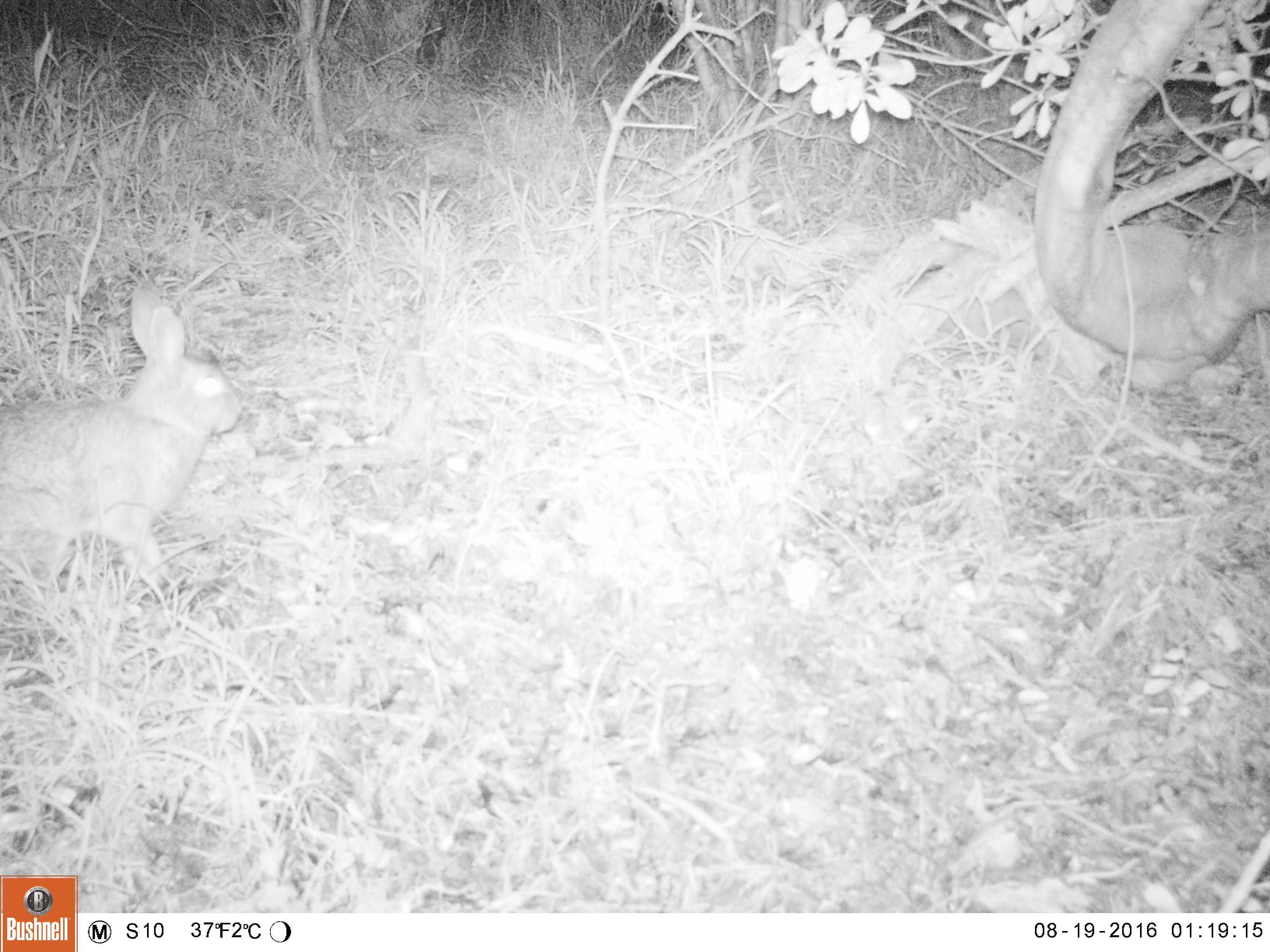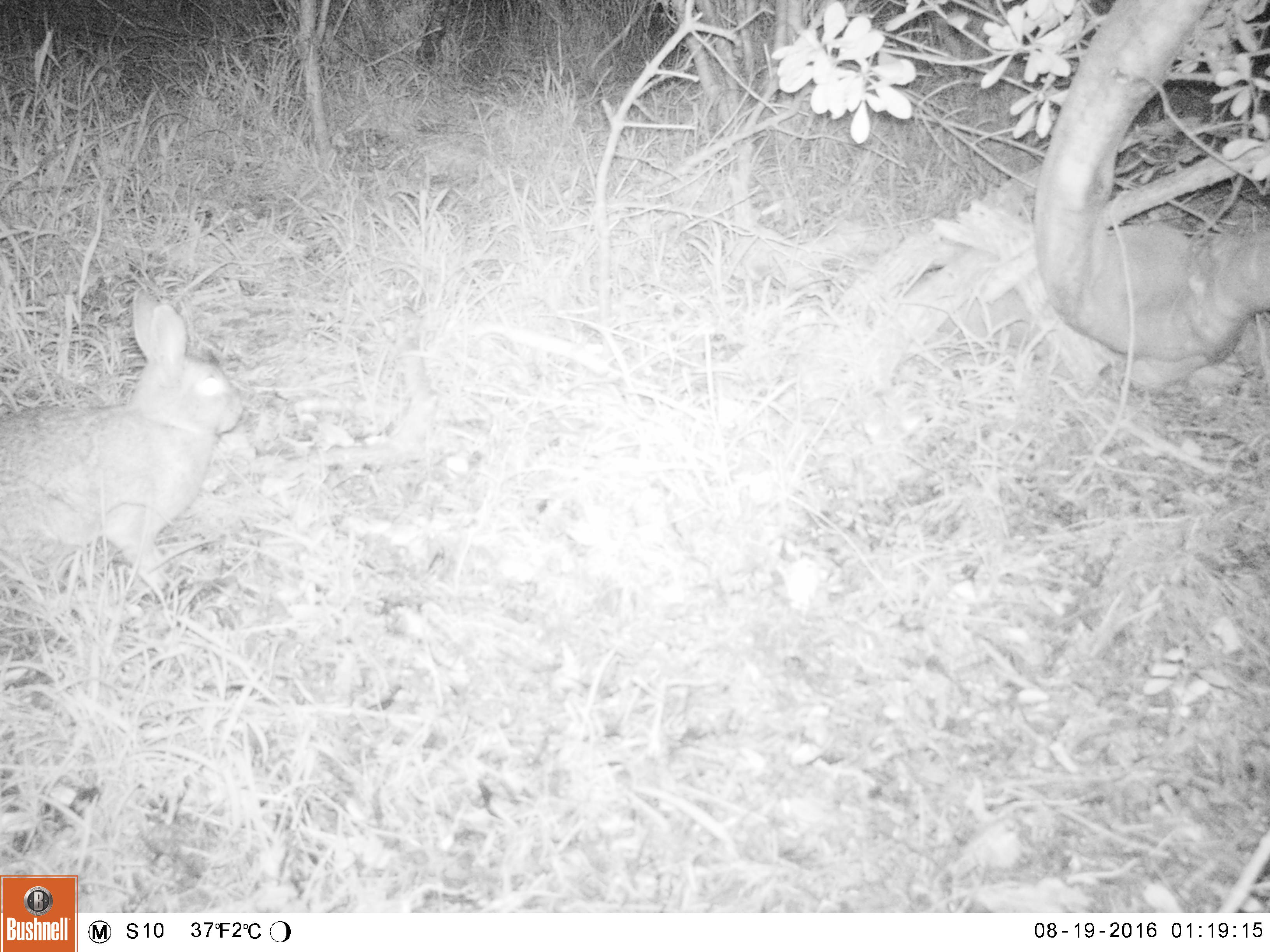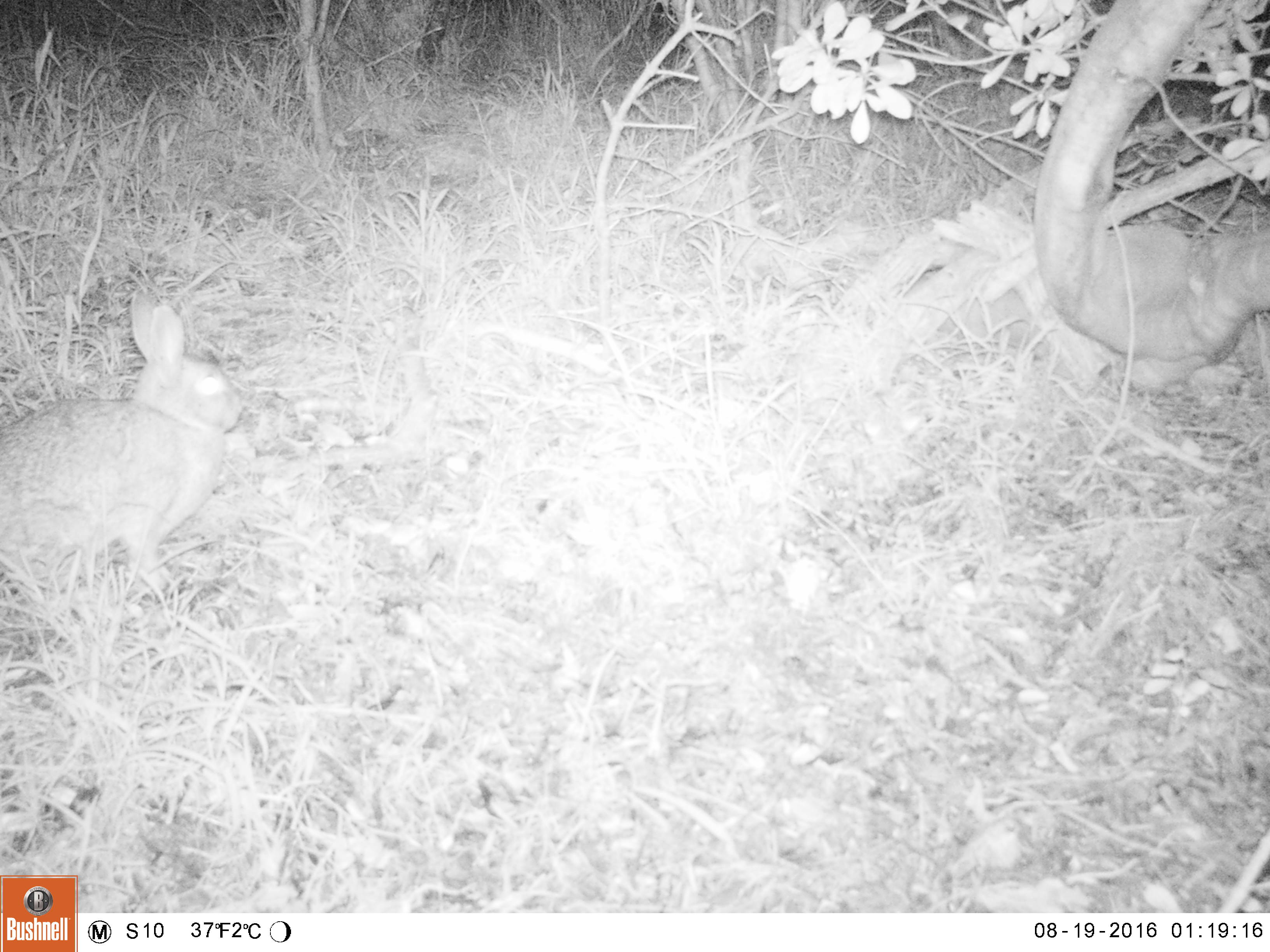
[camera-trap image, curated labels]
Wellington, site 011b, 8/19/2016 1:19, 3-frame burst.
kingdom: Animalia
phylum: Chordata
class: Mammalia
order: Lagomorpha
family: Leporidae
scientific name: Leporidae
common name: rabbit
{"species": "rabbit (Leporidae)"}